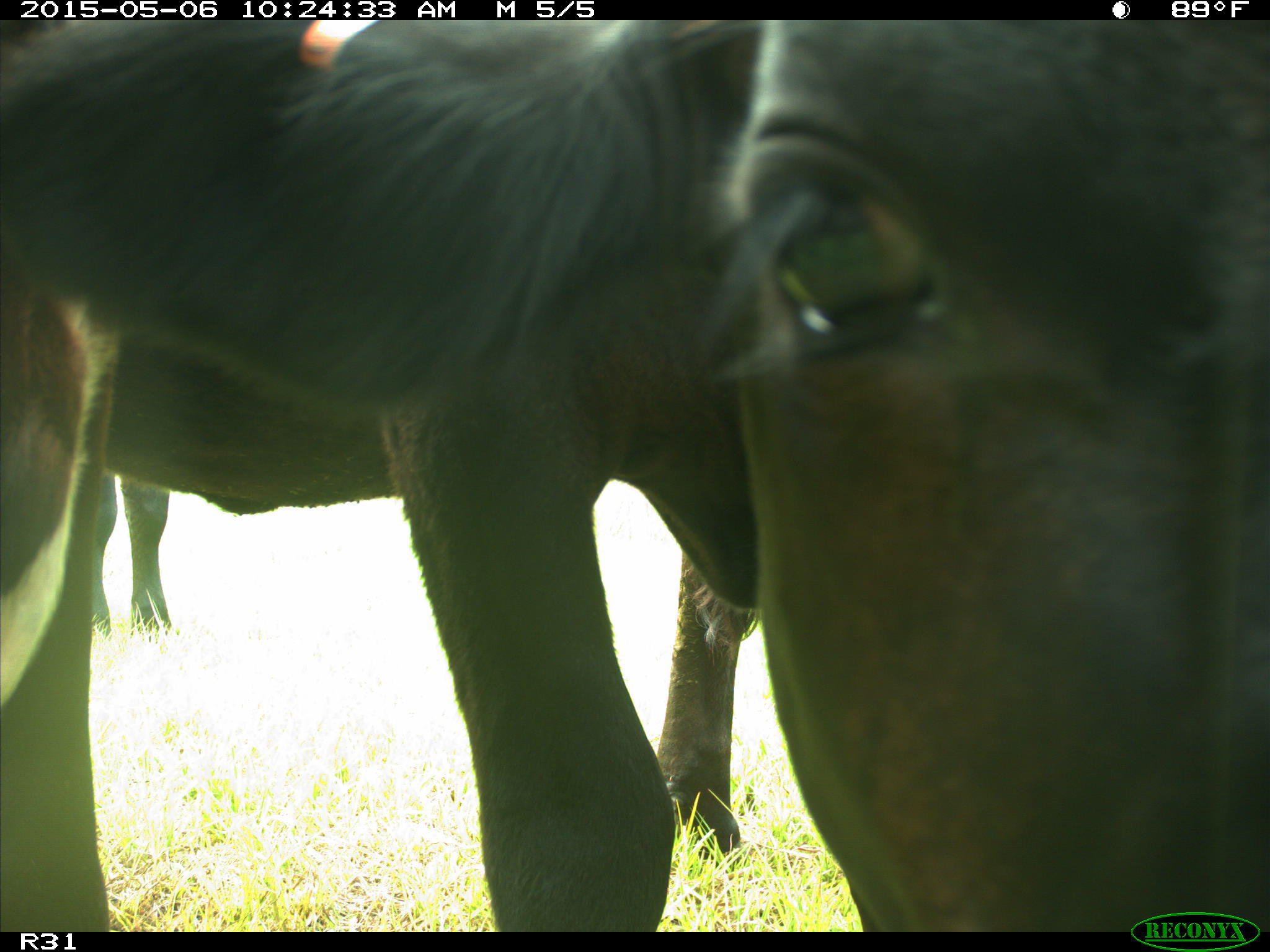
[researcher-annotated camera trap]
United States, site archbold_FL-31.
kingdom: Animalia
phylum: Chordata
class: Mammalia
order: Artiodactyla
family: Bovidae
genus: Bos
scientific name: Bos taurus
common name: domestic cow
Bos taurus (domestic cow).